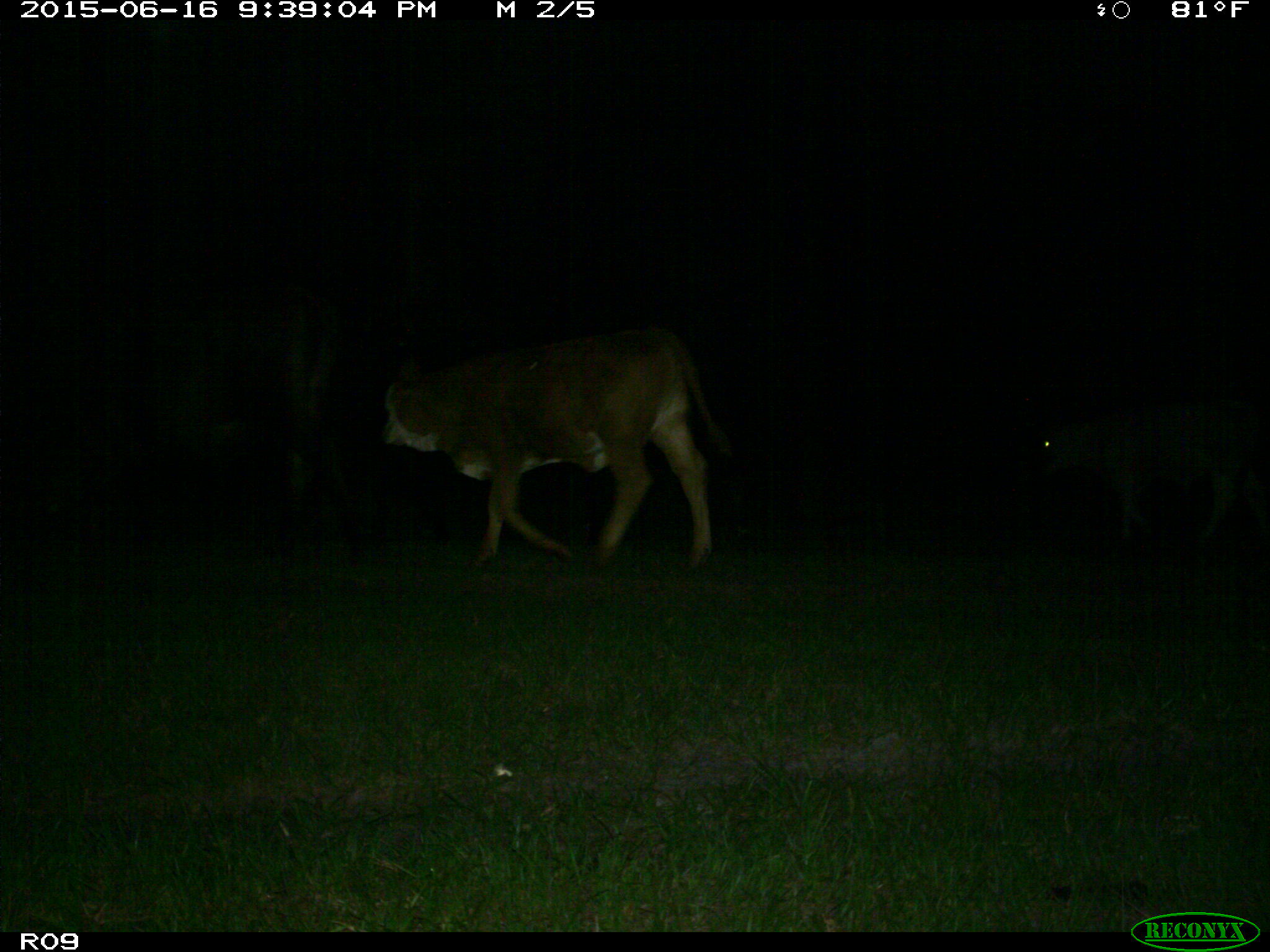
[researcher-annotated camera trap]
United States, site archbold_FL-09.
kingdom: Animalia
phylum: Chordata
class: Mammalia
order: Artiodactyla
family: Bovidae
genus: Bos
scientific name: Bos taurus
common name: domestic cow